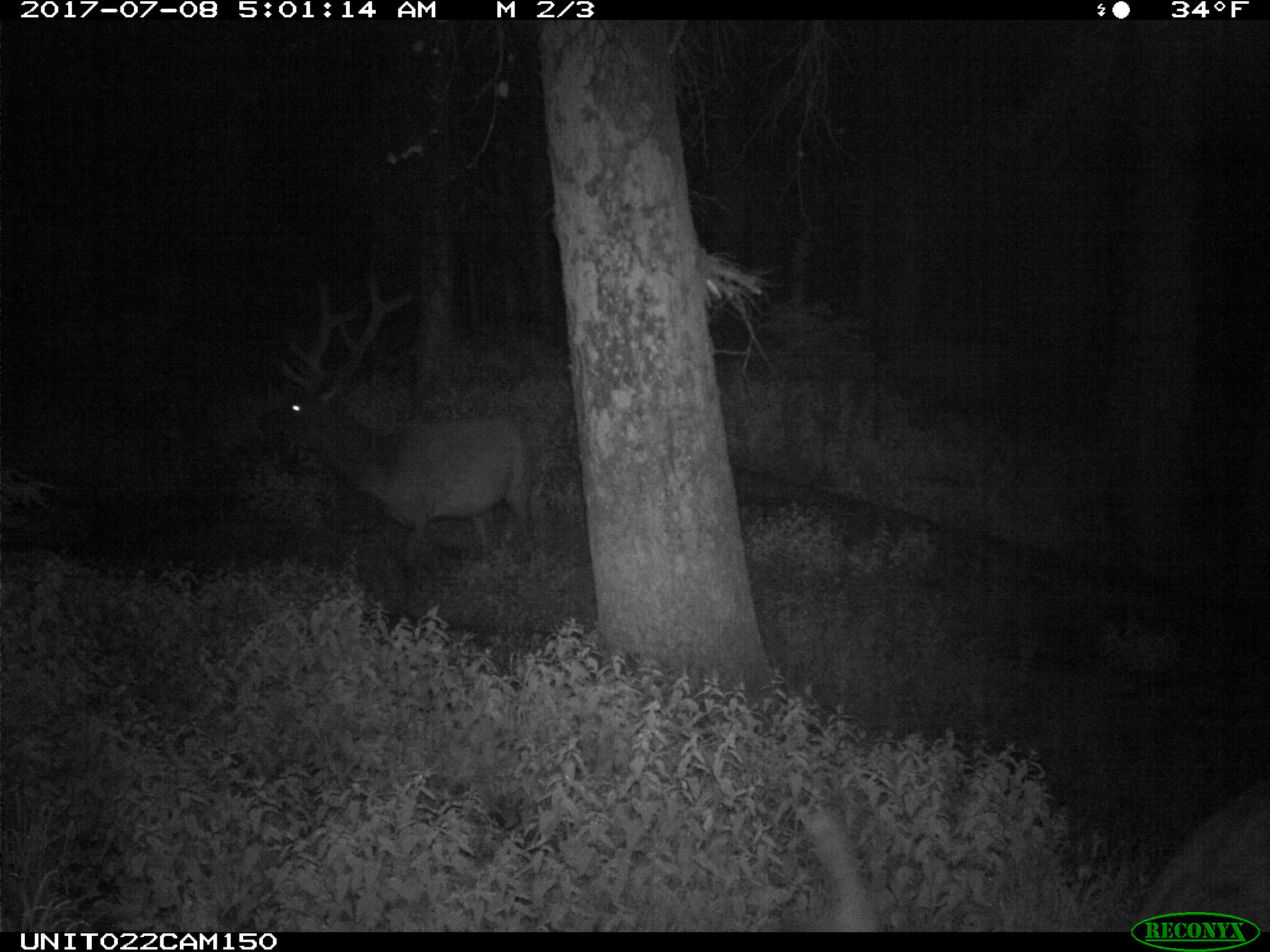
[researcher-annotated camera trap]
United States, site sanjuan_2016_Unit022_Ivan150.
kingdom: Animalia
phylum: Chordata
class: Mammalia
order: Artiodactyla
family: Cervidae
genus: Cervus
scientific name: Cervus elaphus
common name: red deer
Cervus elaphus (red deer).